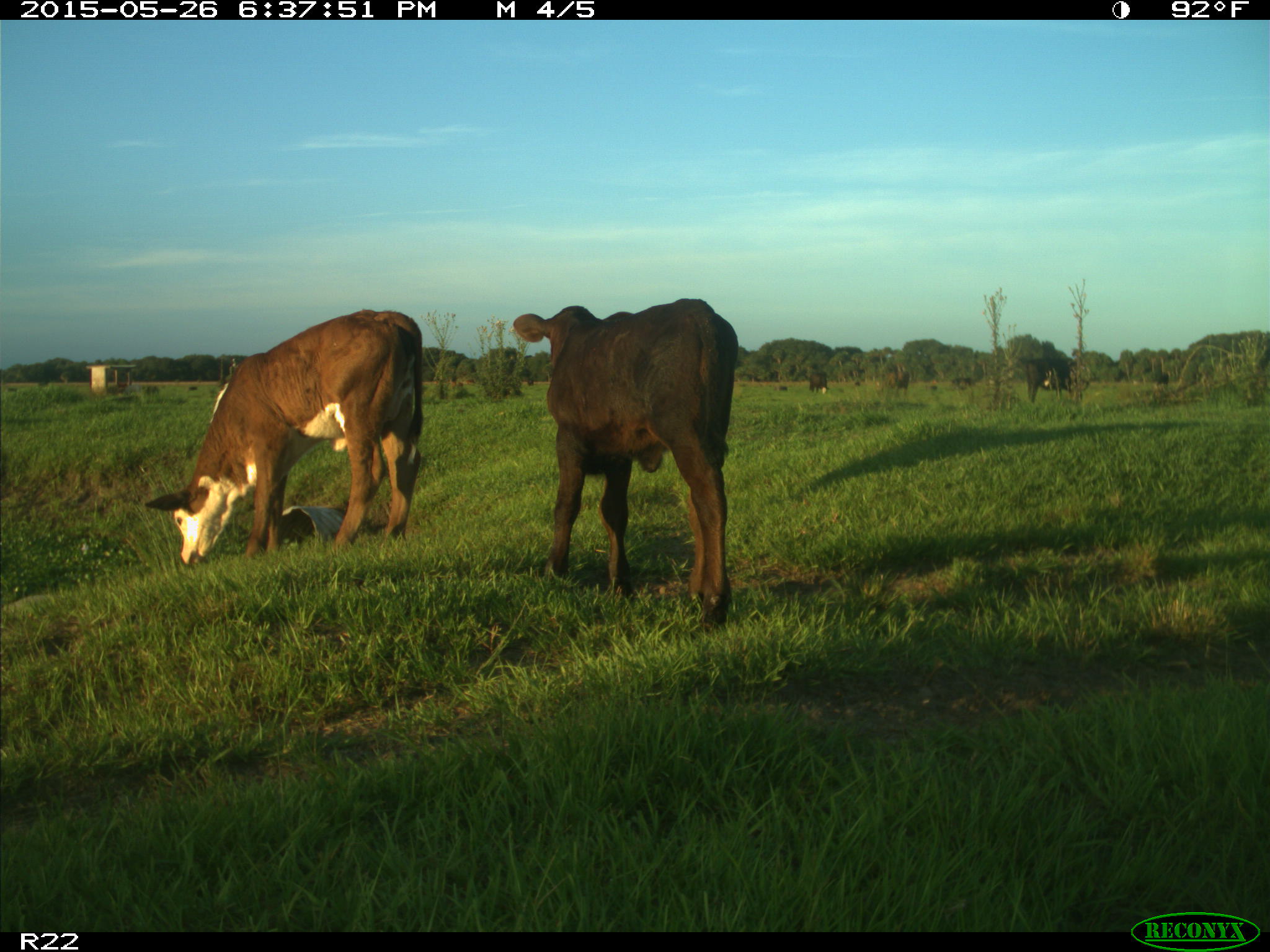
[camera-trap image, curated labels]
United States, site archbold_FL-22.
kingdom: Animalia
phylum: Chordata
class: Mammalia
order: Artiodactyla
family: Bovidae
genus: Bos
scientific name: Bos taurus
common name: domestic cow